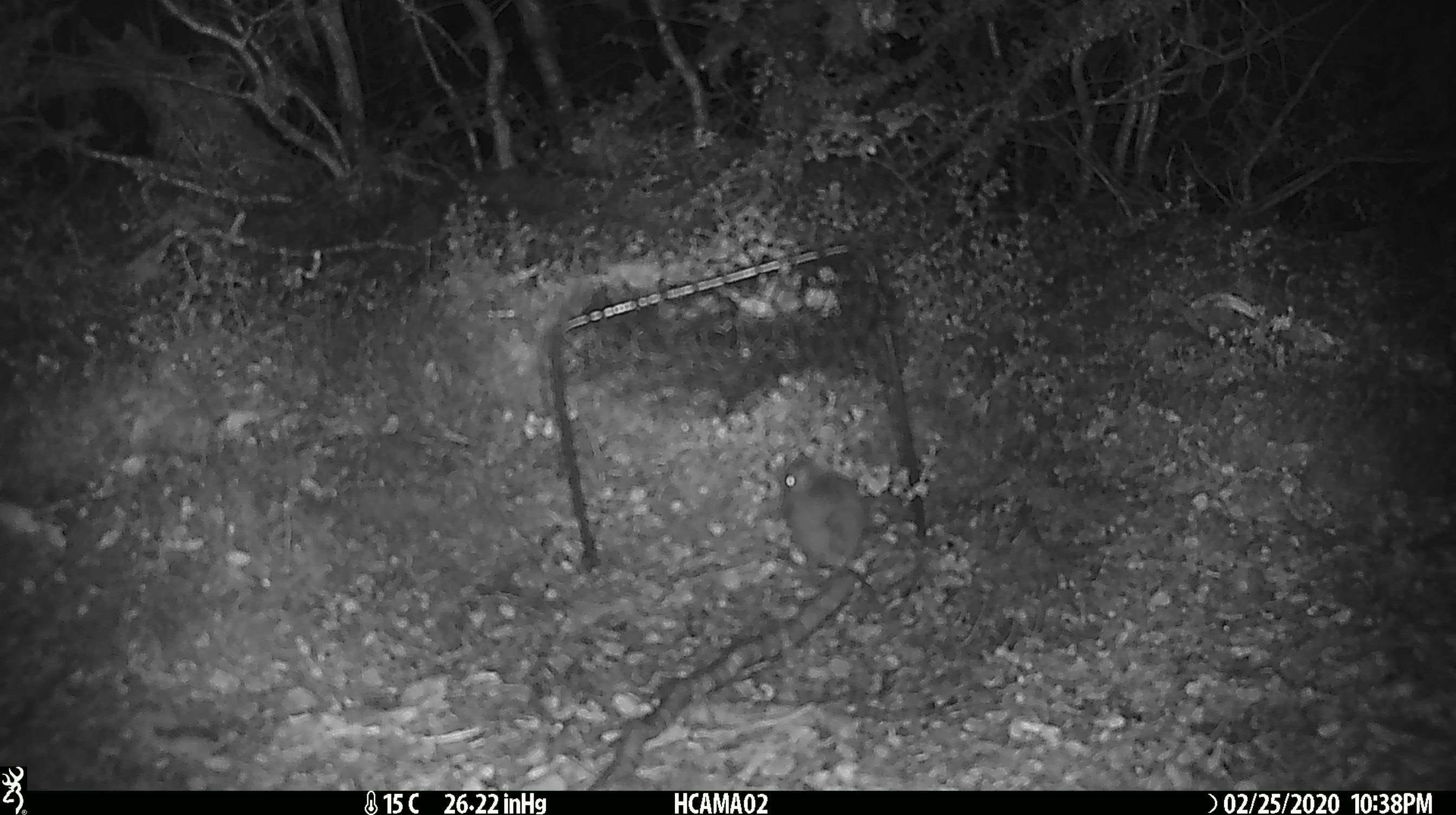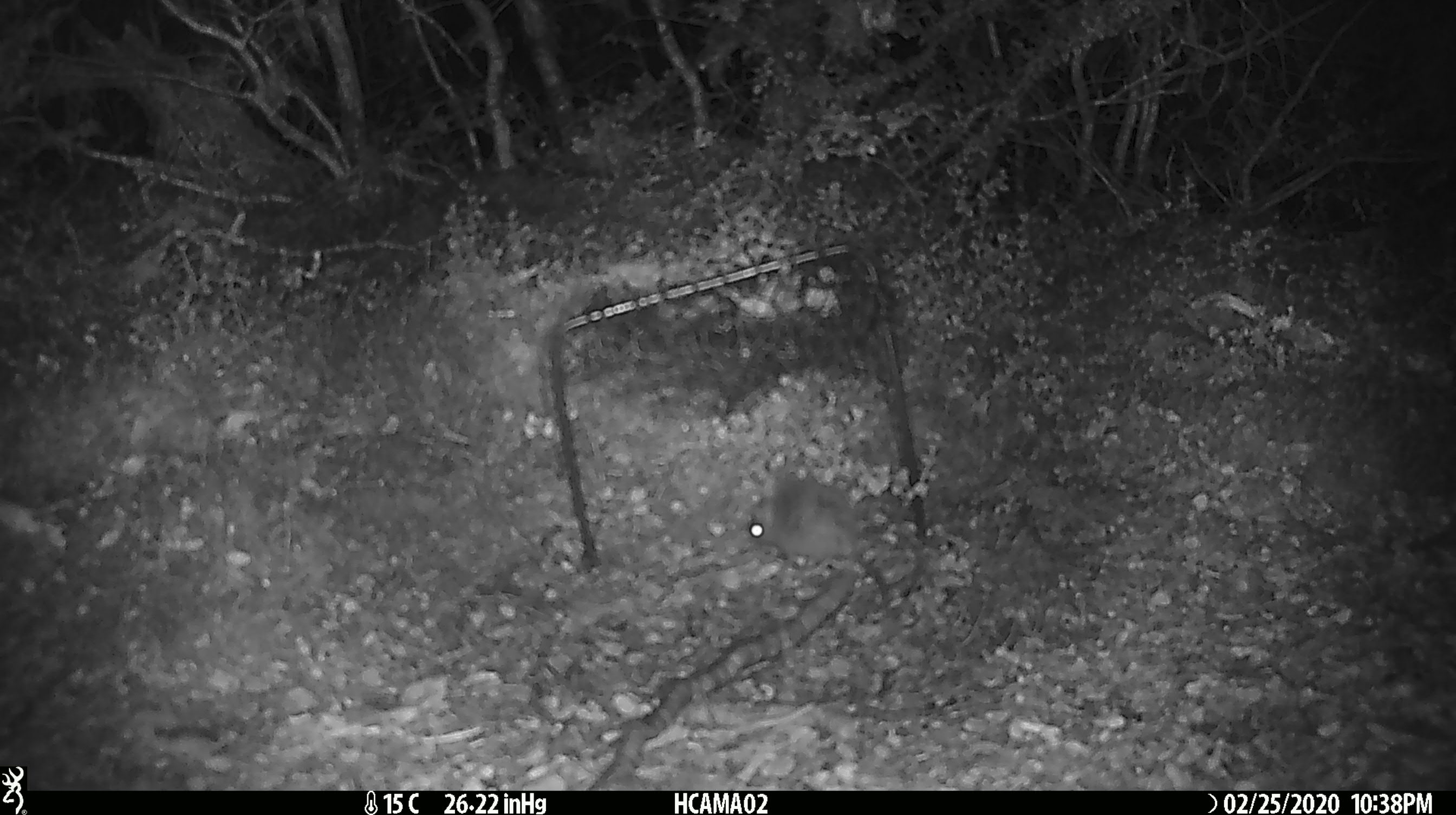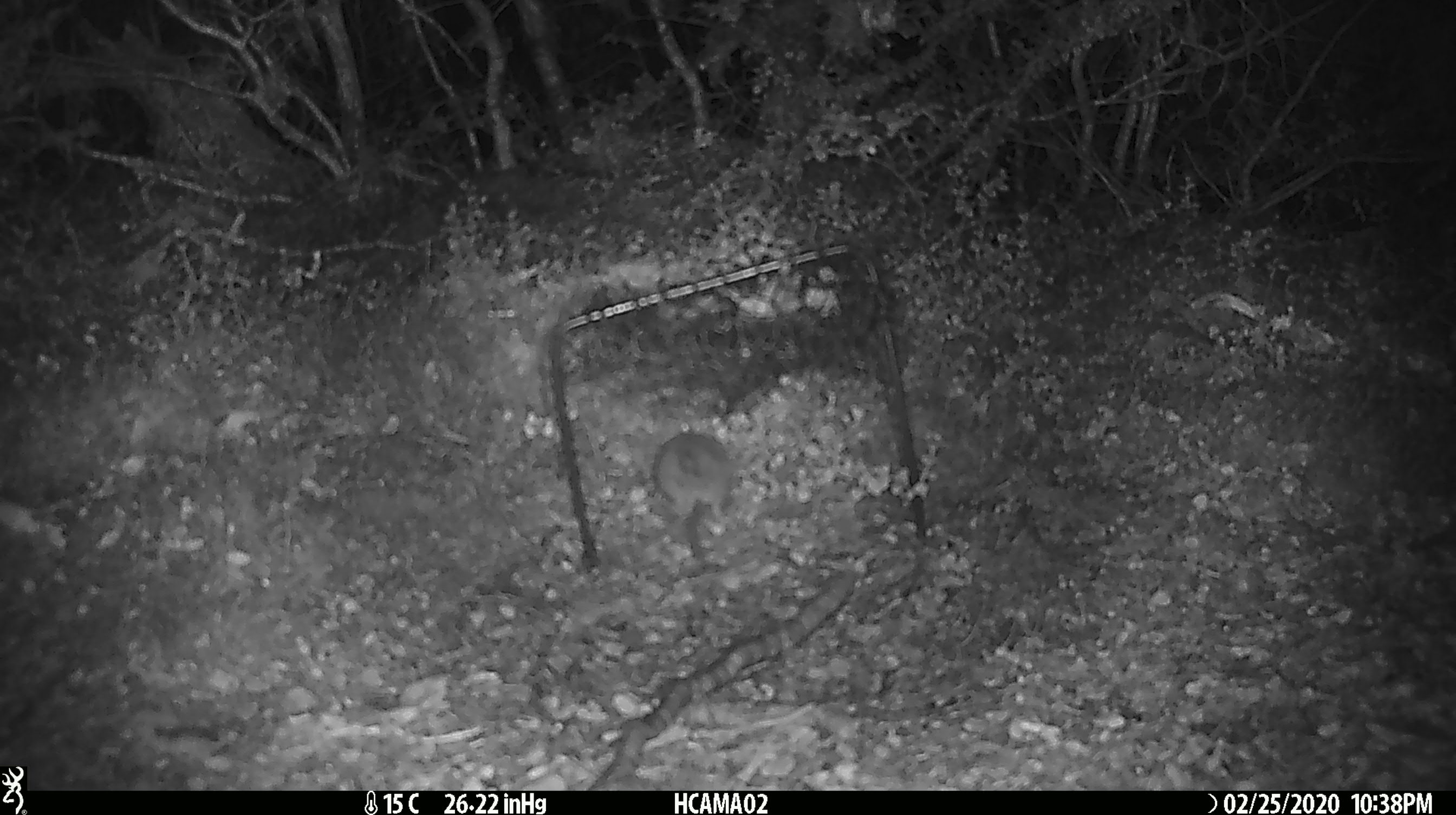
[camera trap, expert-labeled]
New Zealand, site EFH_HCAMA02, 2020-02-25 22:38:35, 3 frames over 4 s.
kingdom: Animalia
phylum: Chordata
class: Mammalia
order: Rodentia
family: Muridae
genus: Mus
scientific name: Mus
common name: mouse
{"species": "mouse (Mus)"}